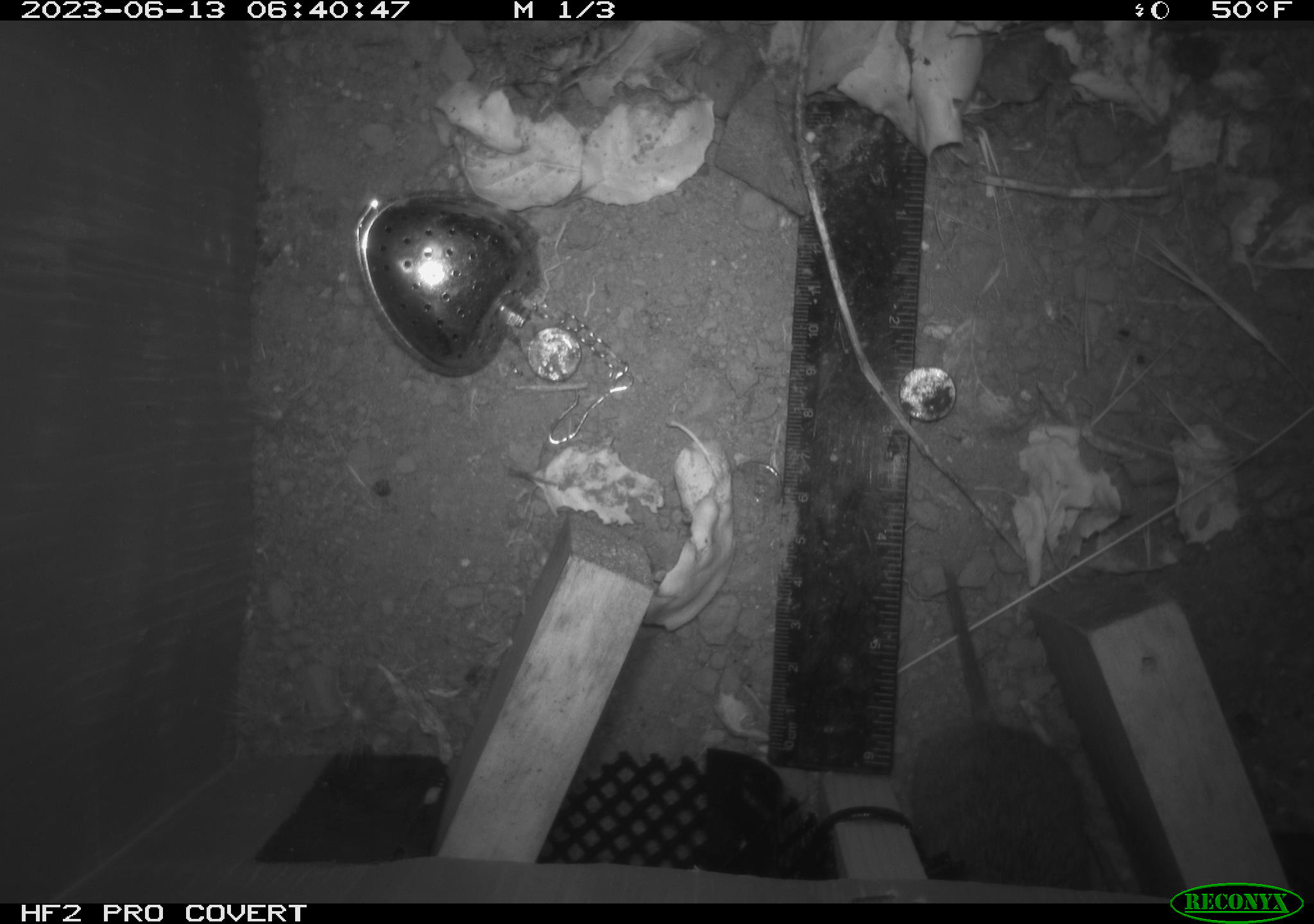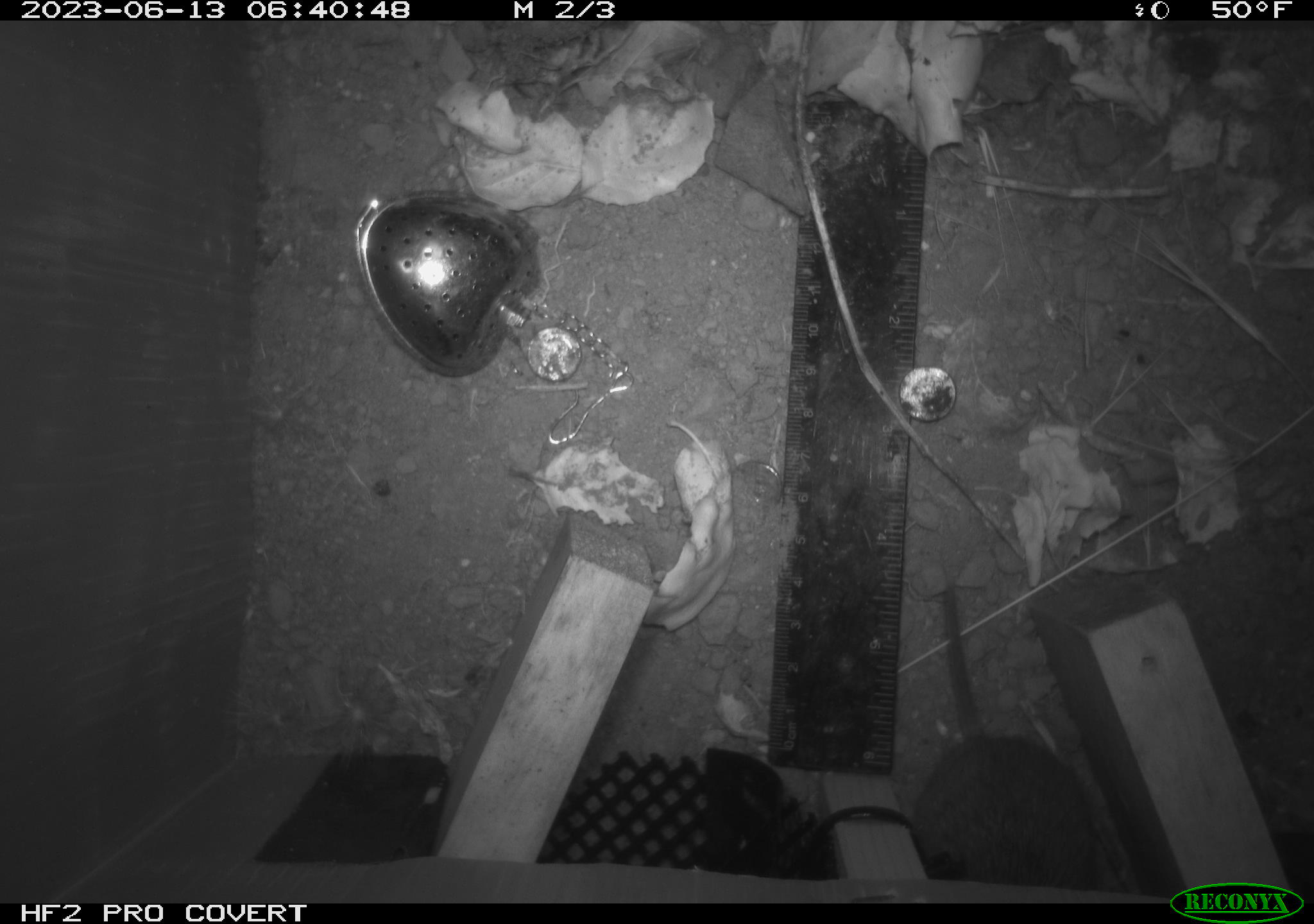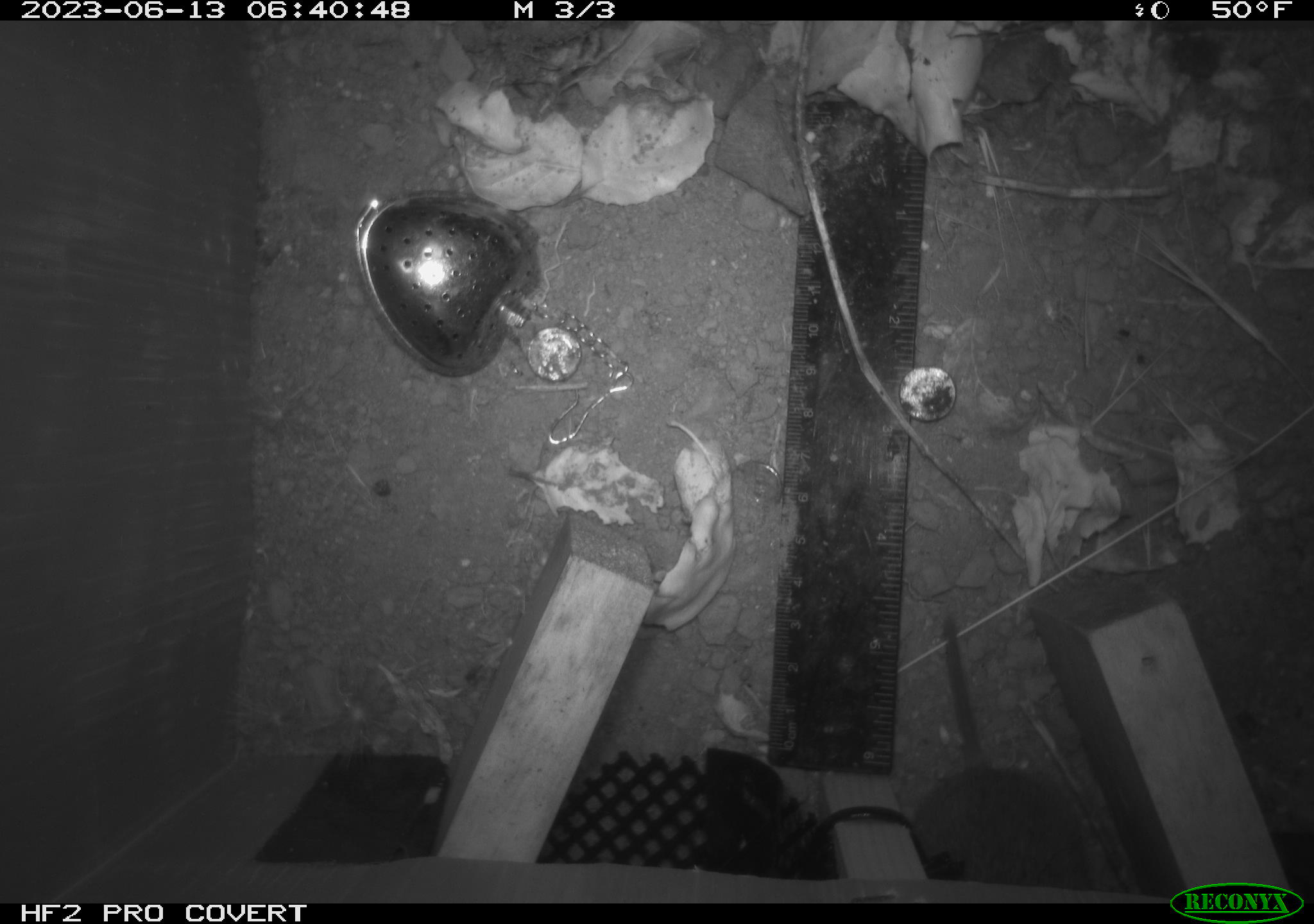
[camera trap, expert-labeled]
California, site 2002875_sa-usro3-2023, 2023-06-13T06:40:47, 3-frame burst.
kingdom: Animalia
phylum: Chordata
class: Mammalia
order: Rodentia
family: Cricetidae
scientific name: Arvicolinae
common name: voles, lemmings, and muskrats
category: arvicolinae subfamily